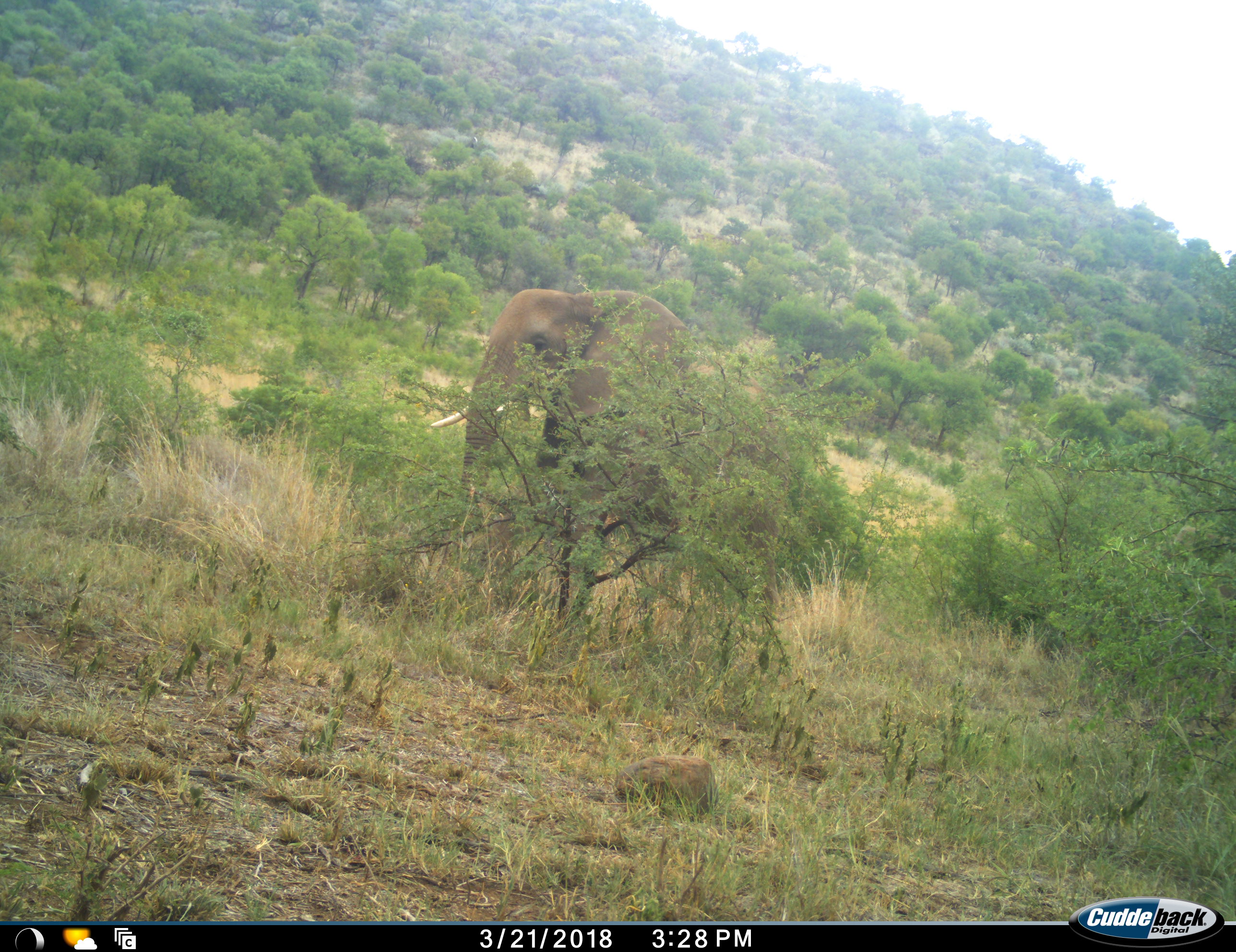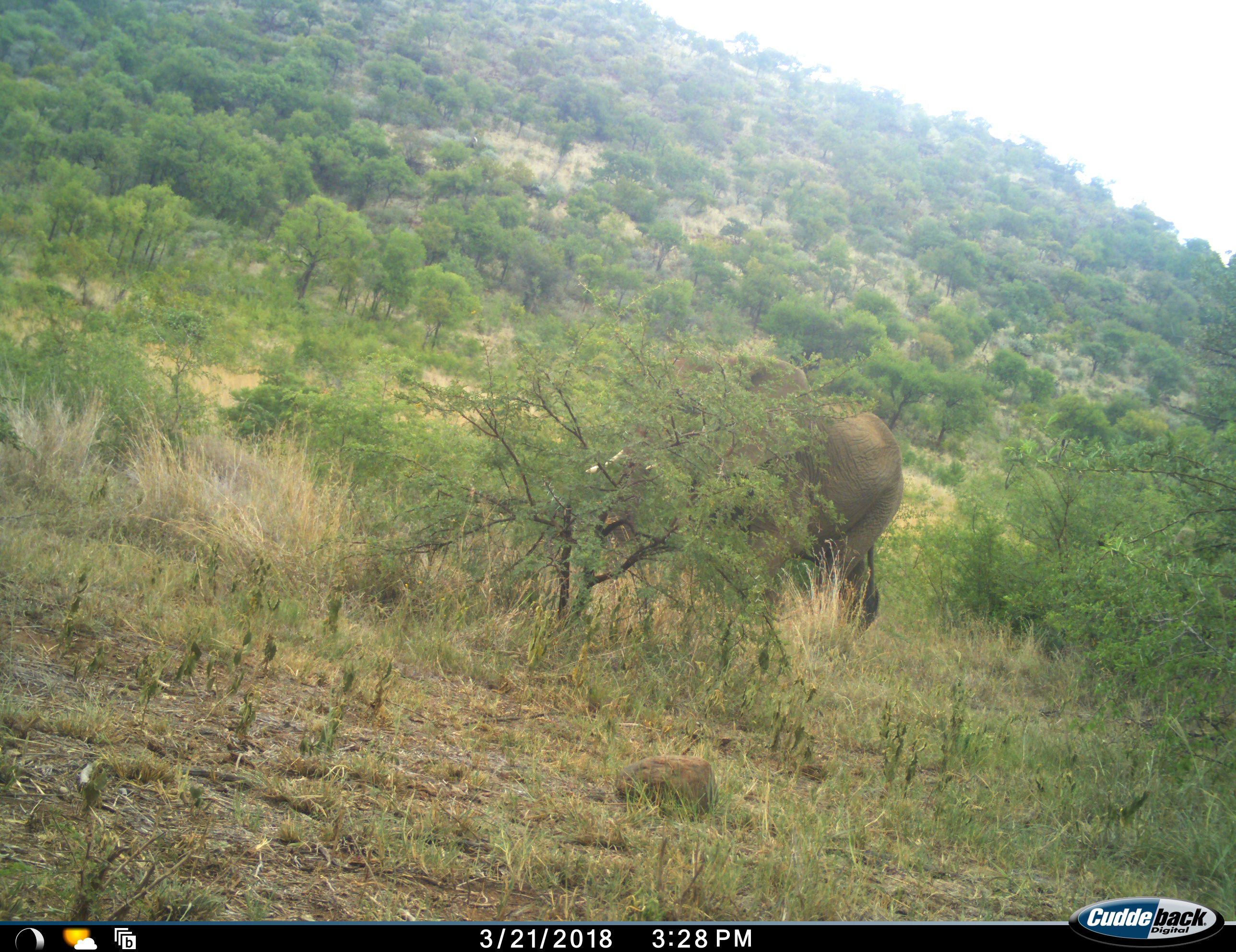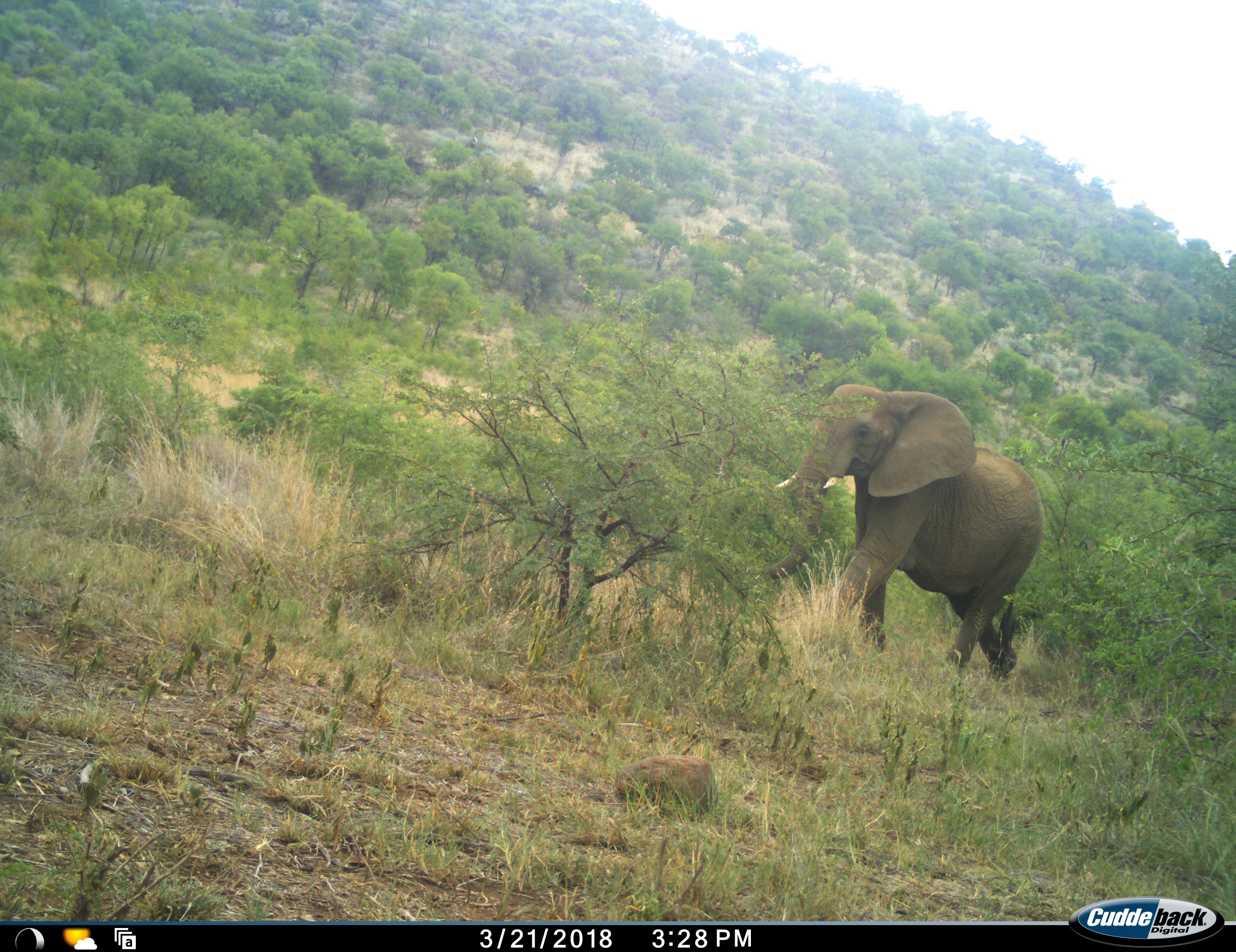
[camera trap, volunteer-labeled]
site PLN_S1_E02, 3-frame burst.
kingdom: Animalia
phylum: Chordata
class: Mammalia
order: Proboscidea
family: Elephantidae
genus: Loxodonta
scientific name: Loxodonta africana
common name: african bush elephant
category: elephant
Elephant (african bush elephant) (Loxodonta africana), count 1. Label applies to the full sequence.